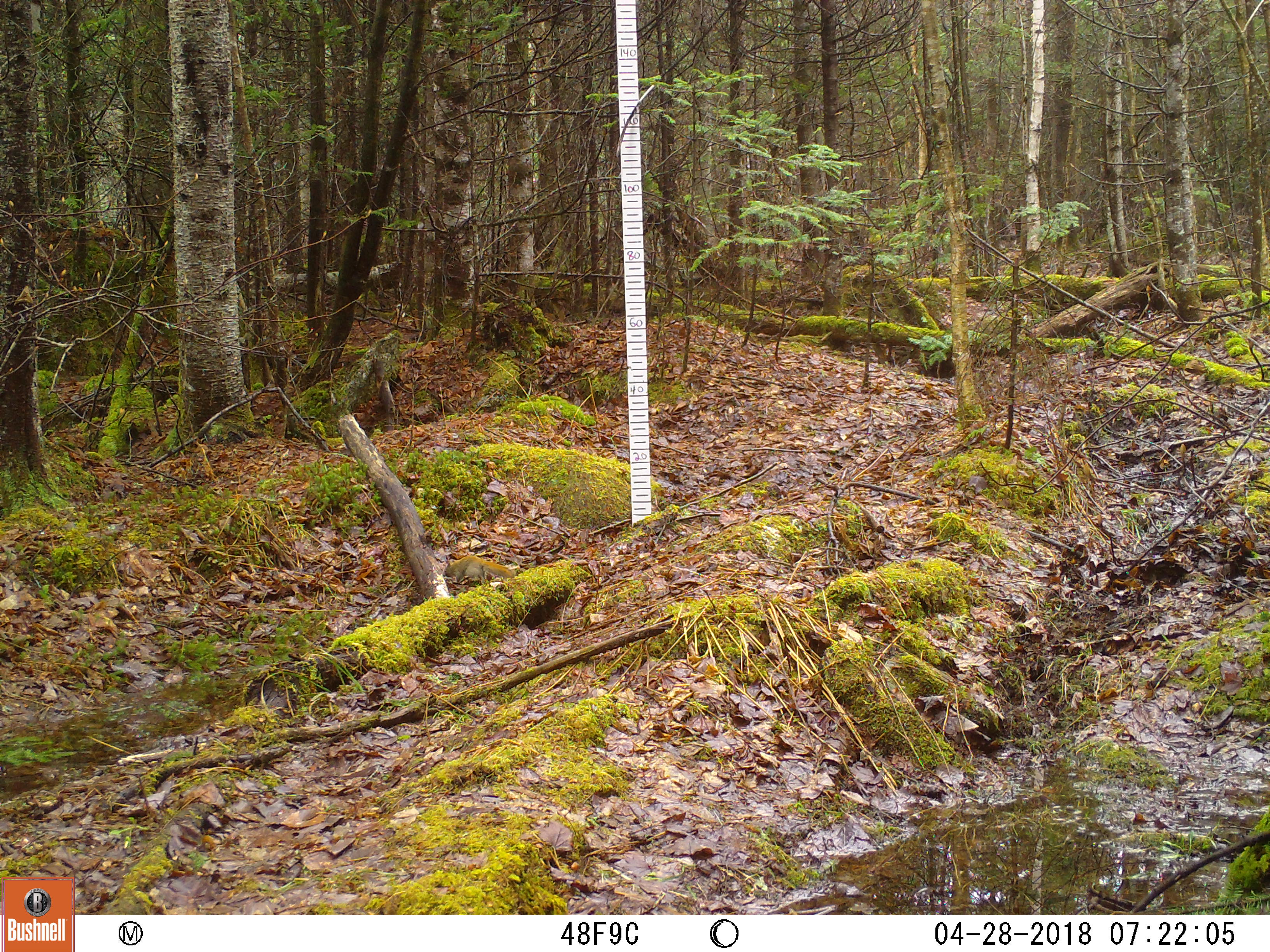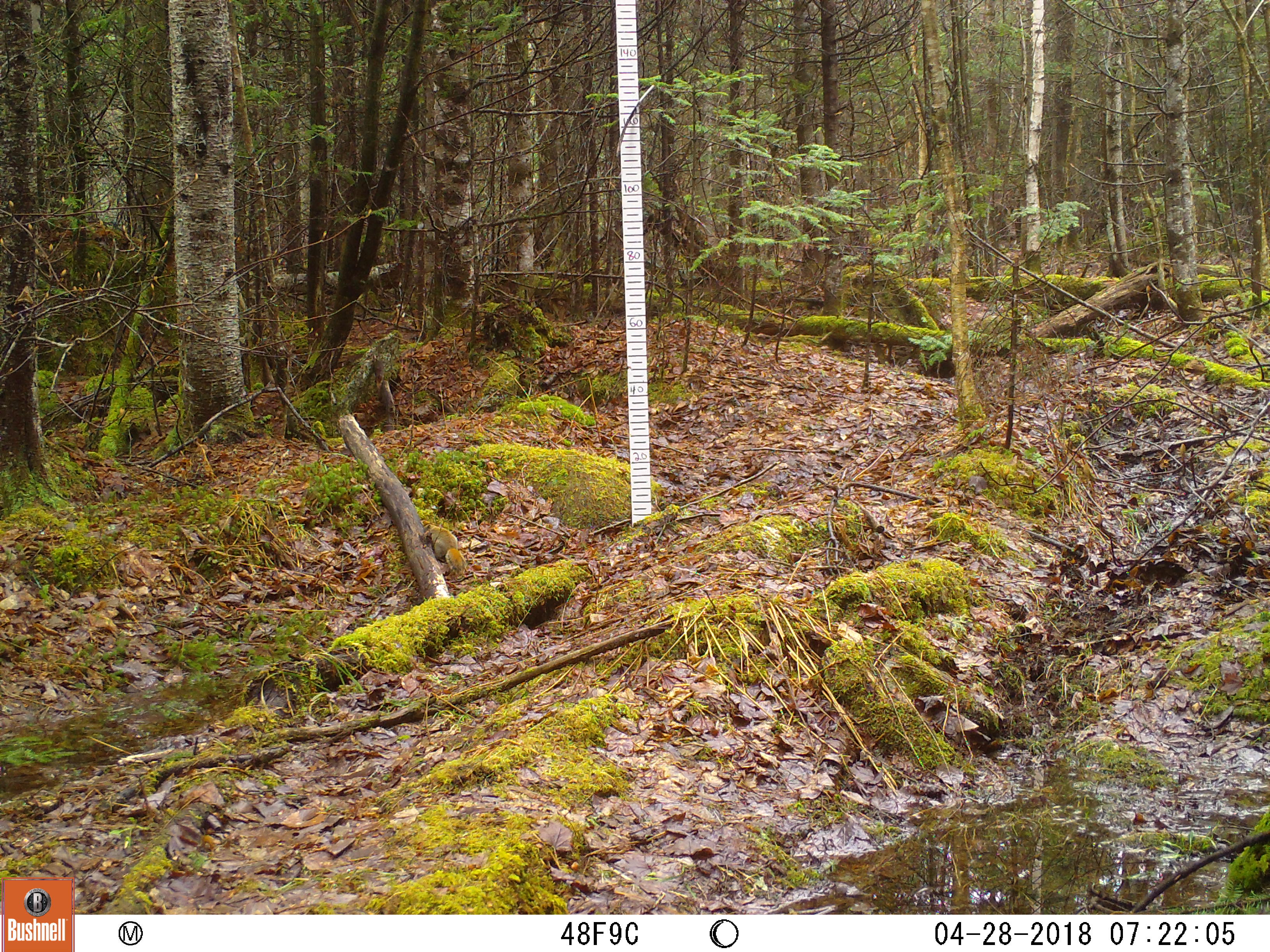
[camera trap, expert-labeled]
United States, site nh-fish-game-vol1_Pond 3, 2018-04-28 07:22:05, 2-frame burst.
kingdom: Animalia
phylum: Chordata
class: Mammalia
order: Rodentia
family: Sciuridae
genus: Tamiasciurus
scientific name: Tamiasciurus hudsonicus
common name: red squirrel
Red squirrel (Tamiasciurus hudsonicus).